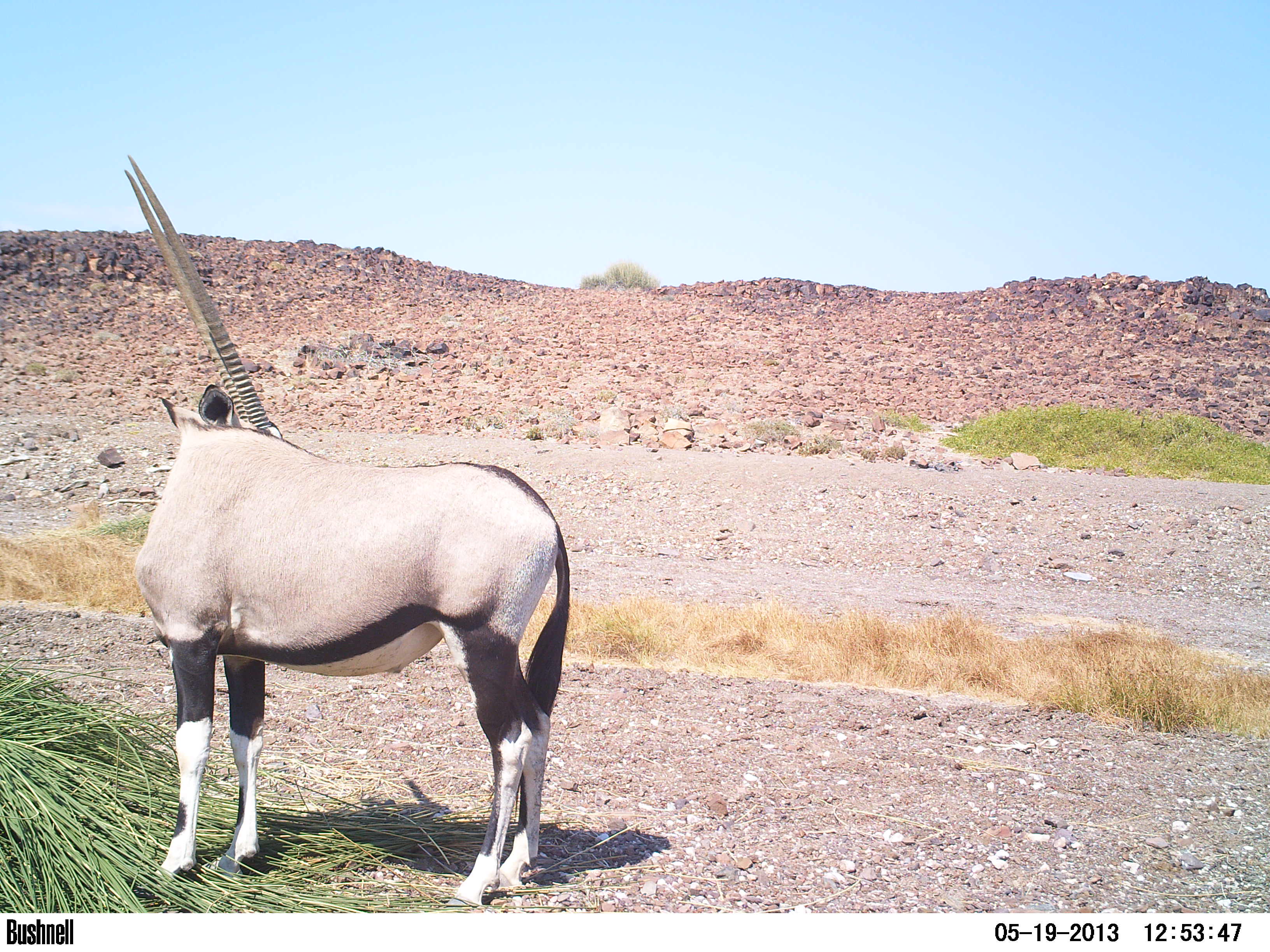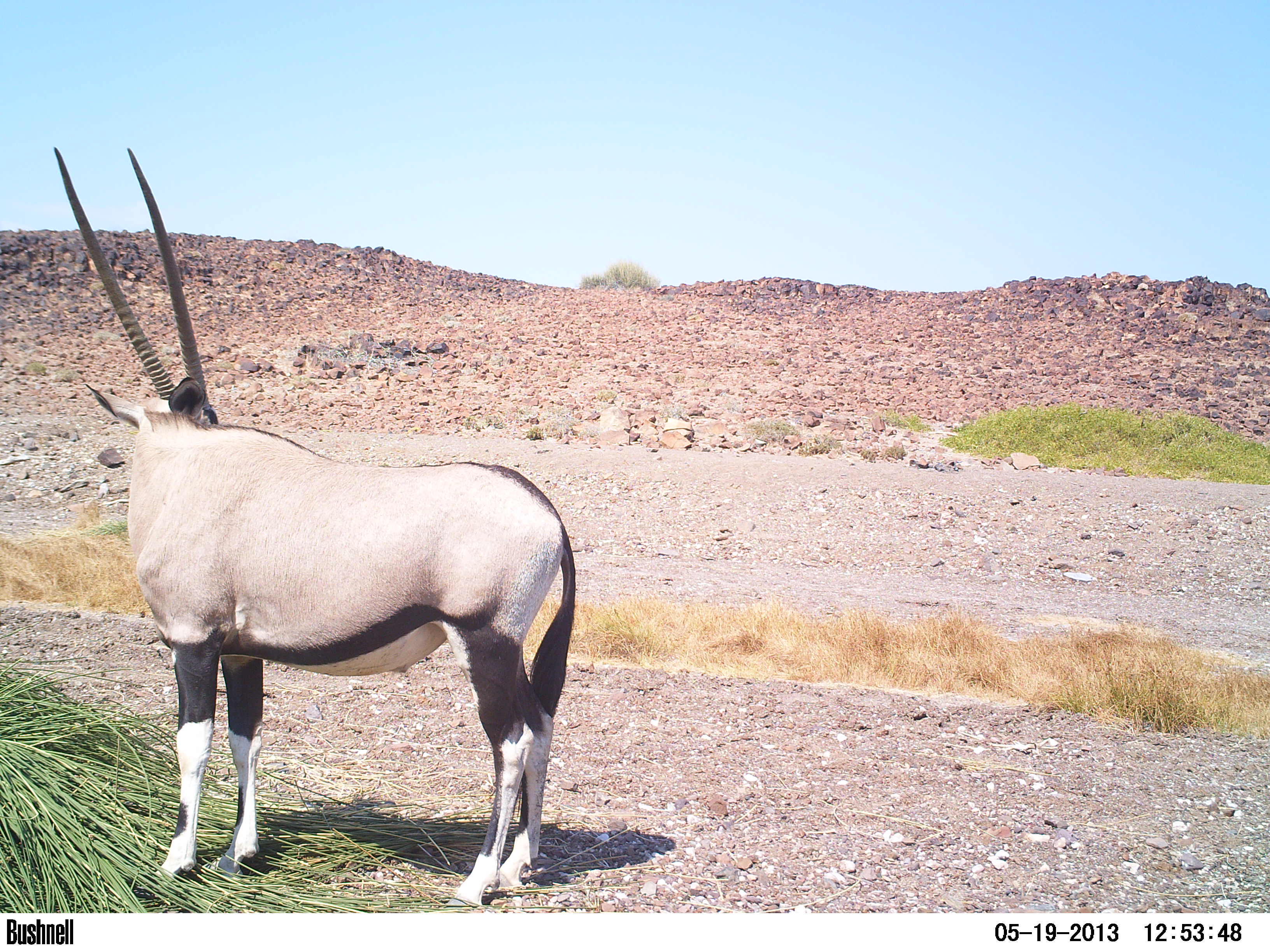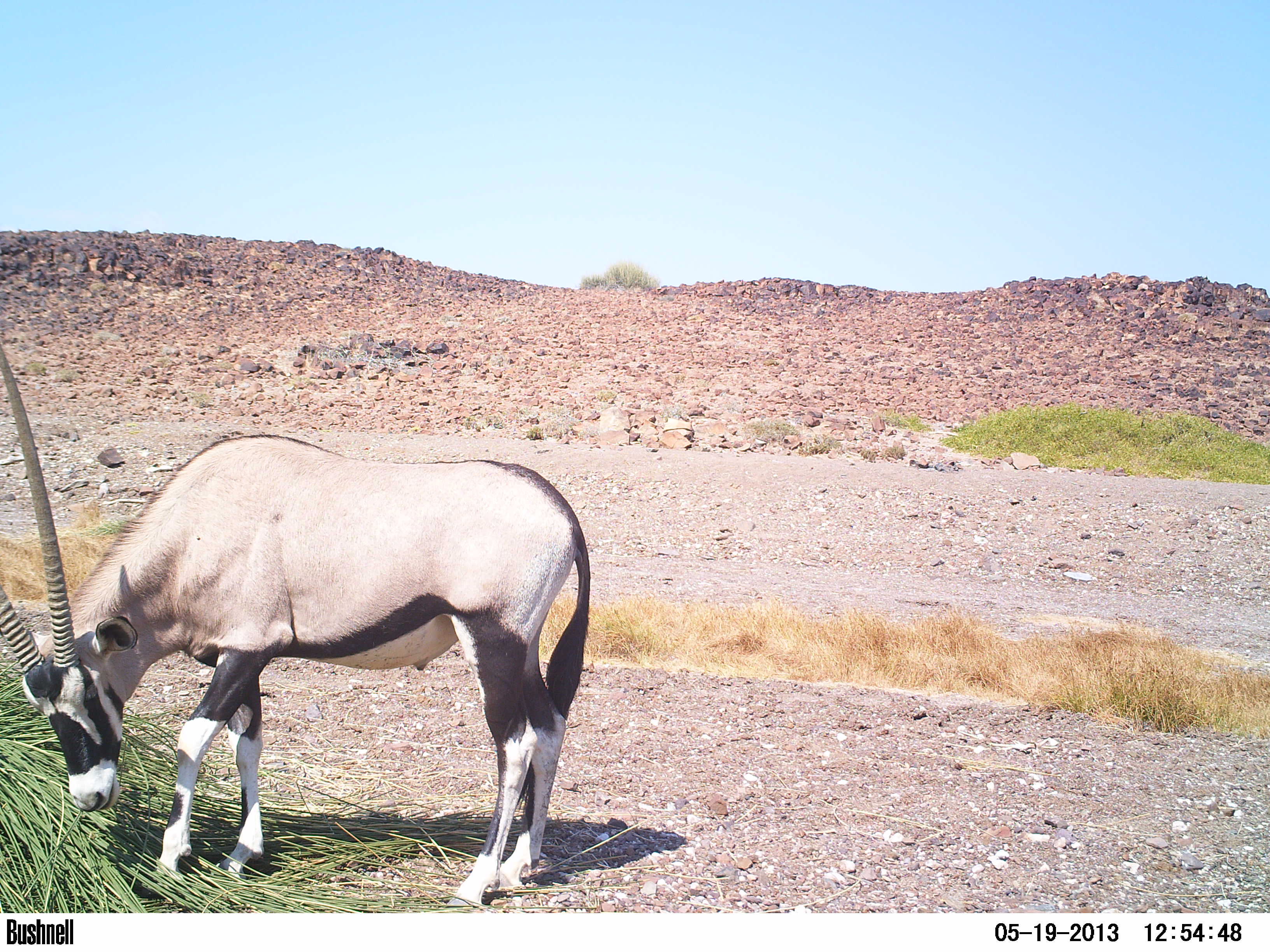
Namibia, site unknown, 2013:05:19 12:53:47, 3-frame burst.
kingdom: Animalia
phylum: Chordata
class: Mammalia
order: Artiodactyla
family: Bovidae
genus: Oryx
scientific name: Oryx gazella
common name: gemsbok